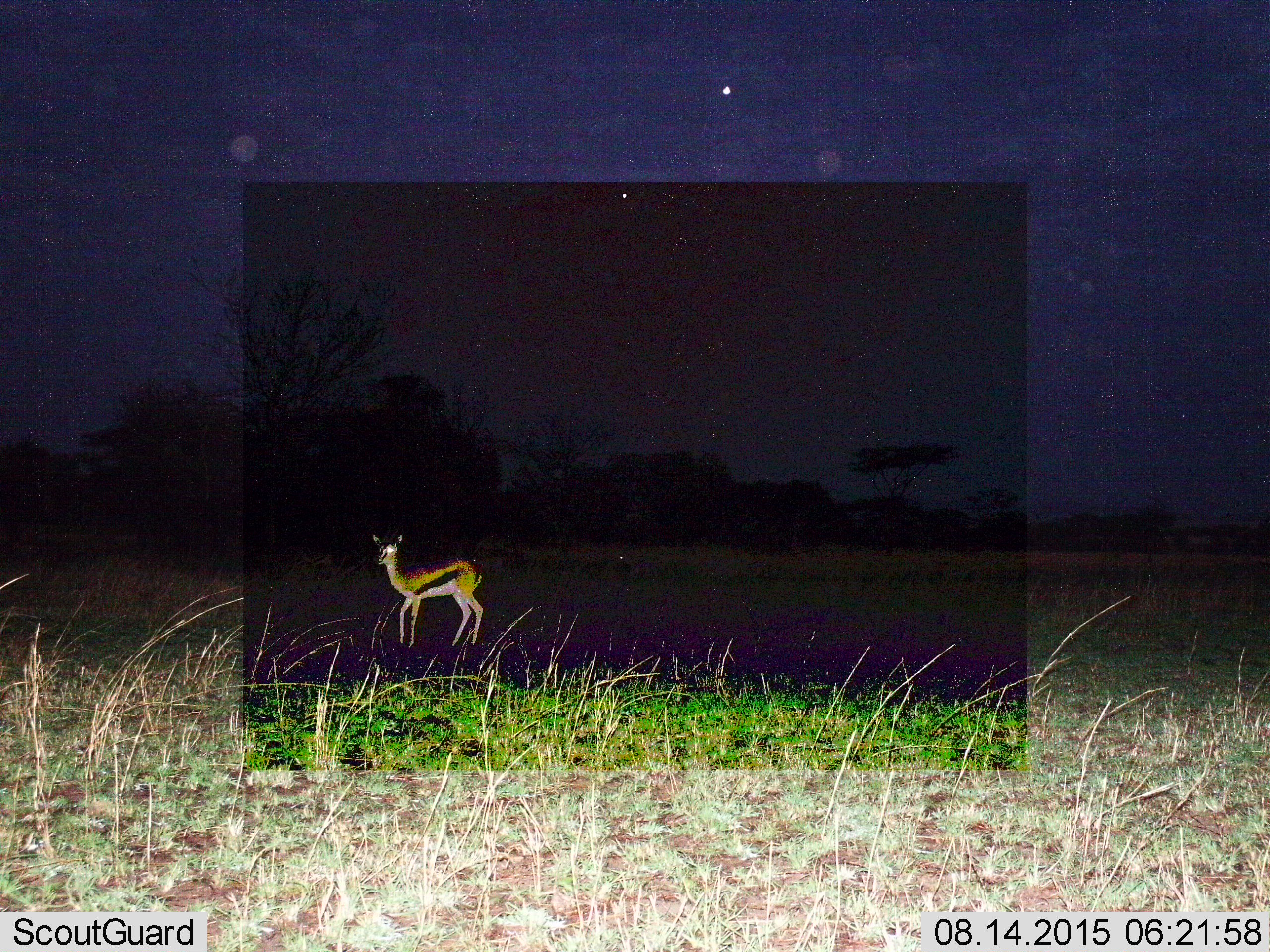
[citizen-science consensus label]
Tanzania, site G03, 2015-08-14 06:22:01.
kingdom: Animalia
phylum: Chordata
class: Mammalia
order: Artiodactyla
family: Bovidae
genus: Eudorcas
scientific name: Eudorcas thomsonii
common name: thomson's gazelle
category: gazellethomsons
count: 1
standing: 100%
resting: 0%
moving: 8%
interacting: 0%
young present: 0%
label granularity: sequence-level